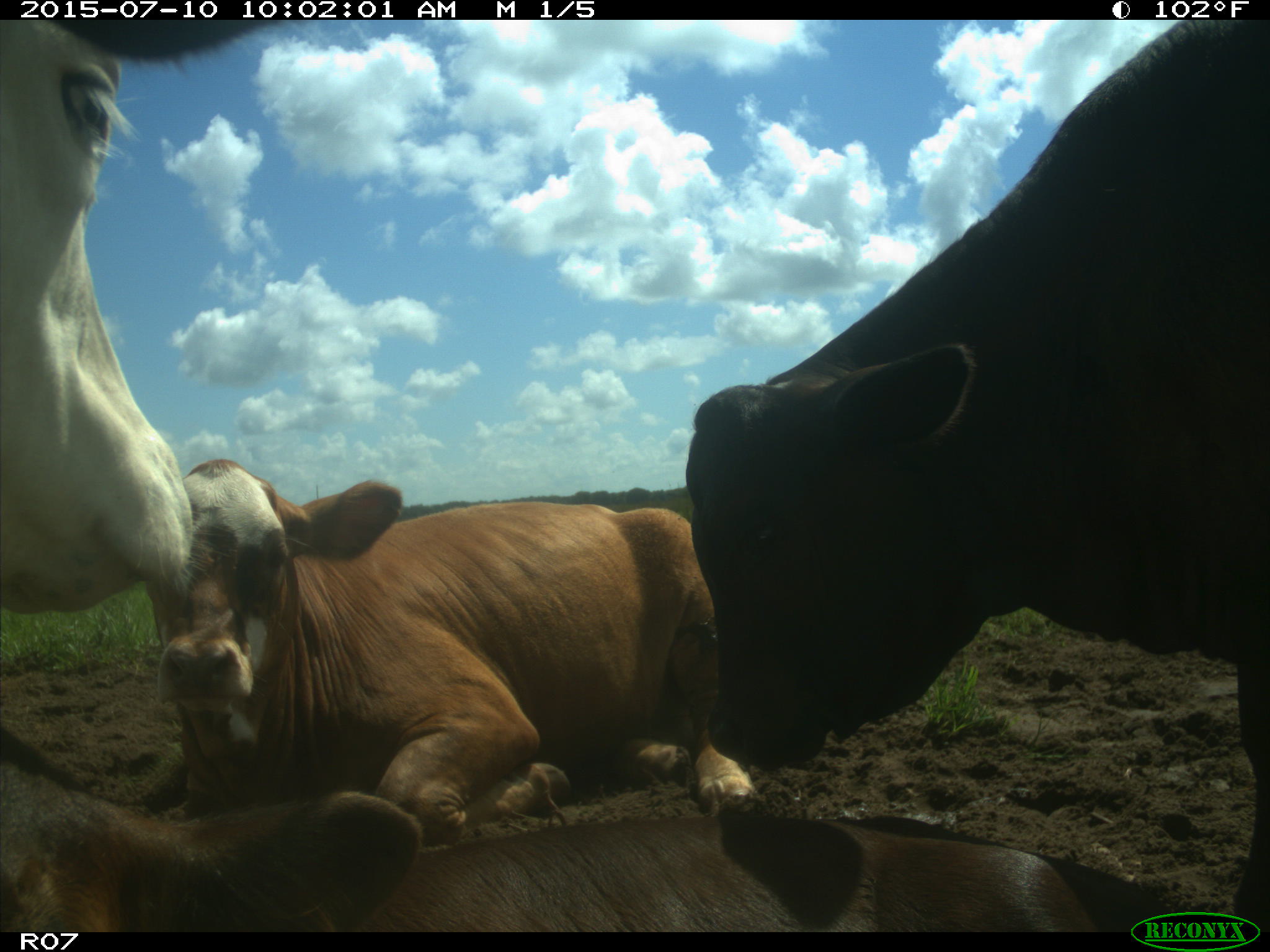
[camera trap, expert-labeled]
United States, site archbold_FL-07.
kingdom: Animalia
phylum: Chordata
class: Mammalia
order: Artiodactyla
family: Bovidae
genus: Bos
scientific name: Bos taurus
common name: domestic cow